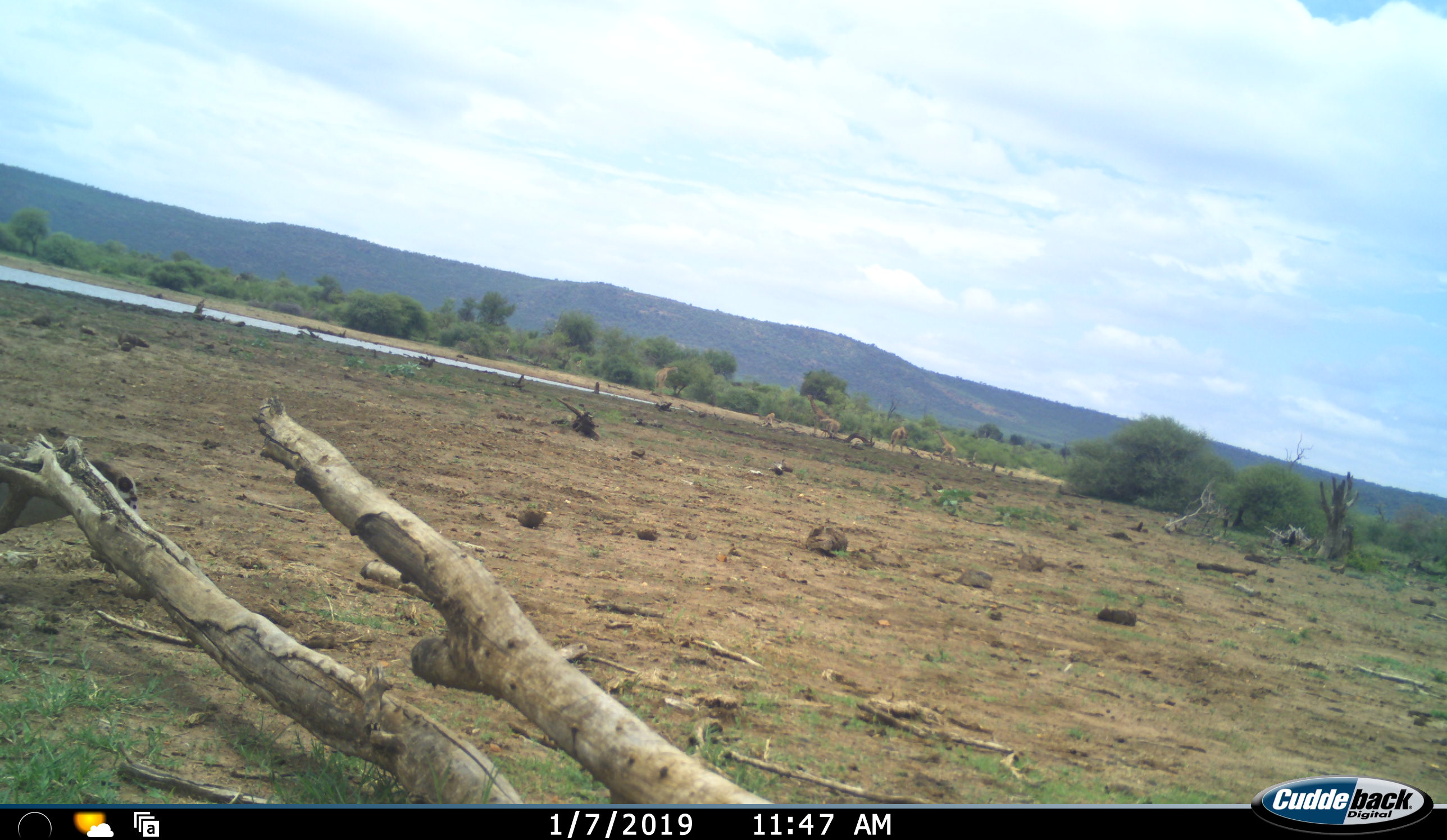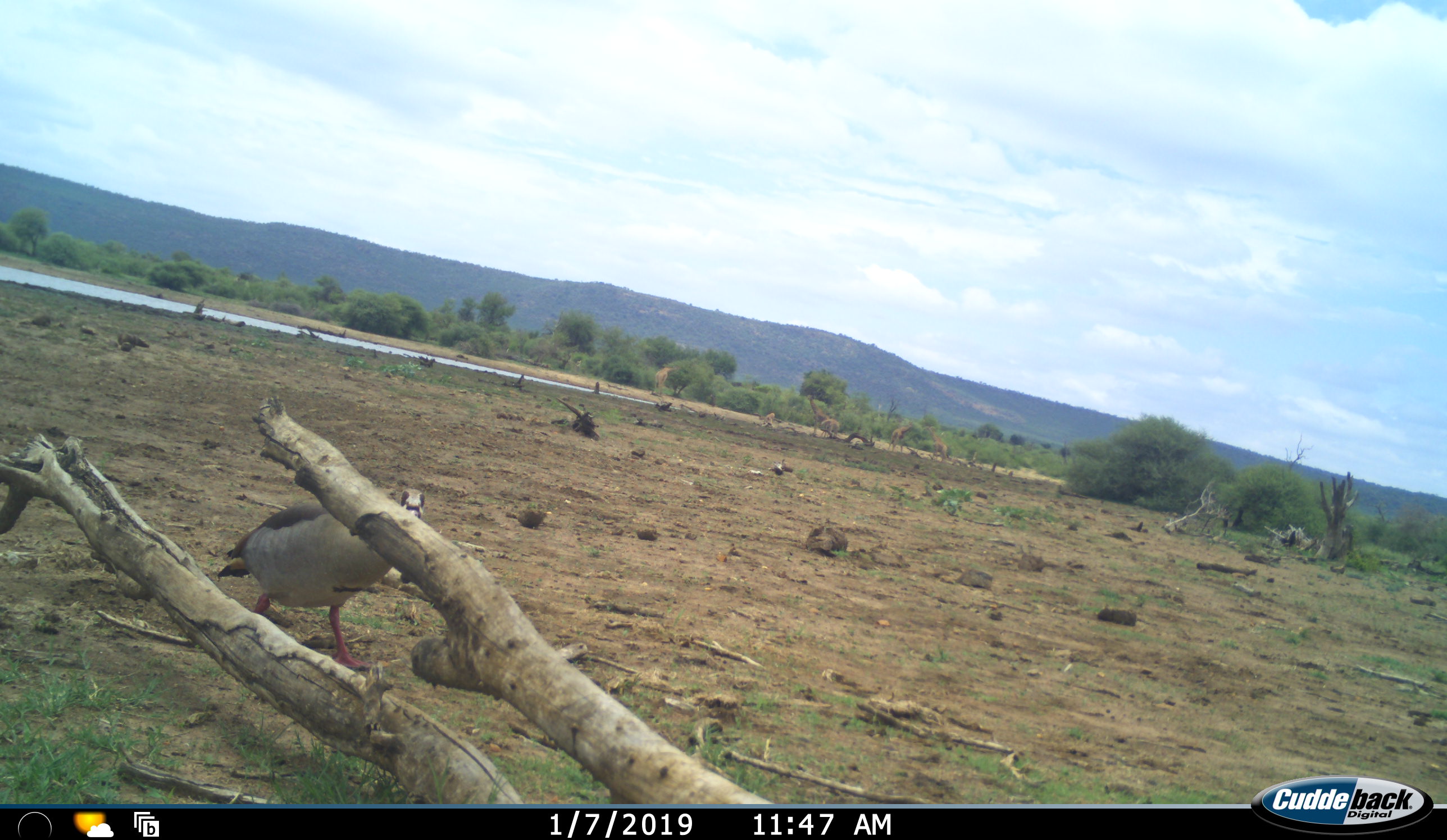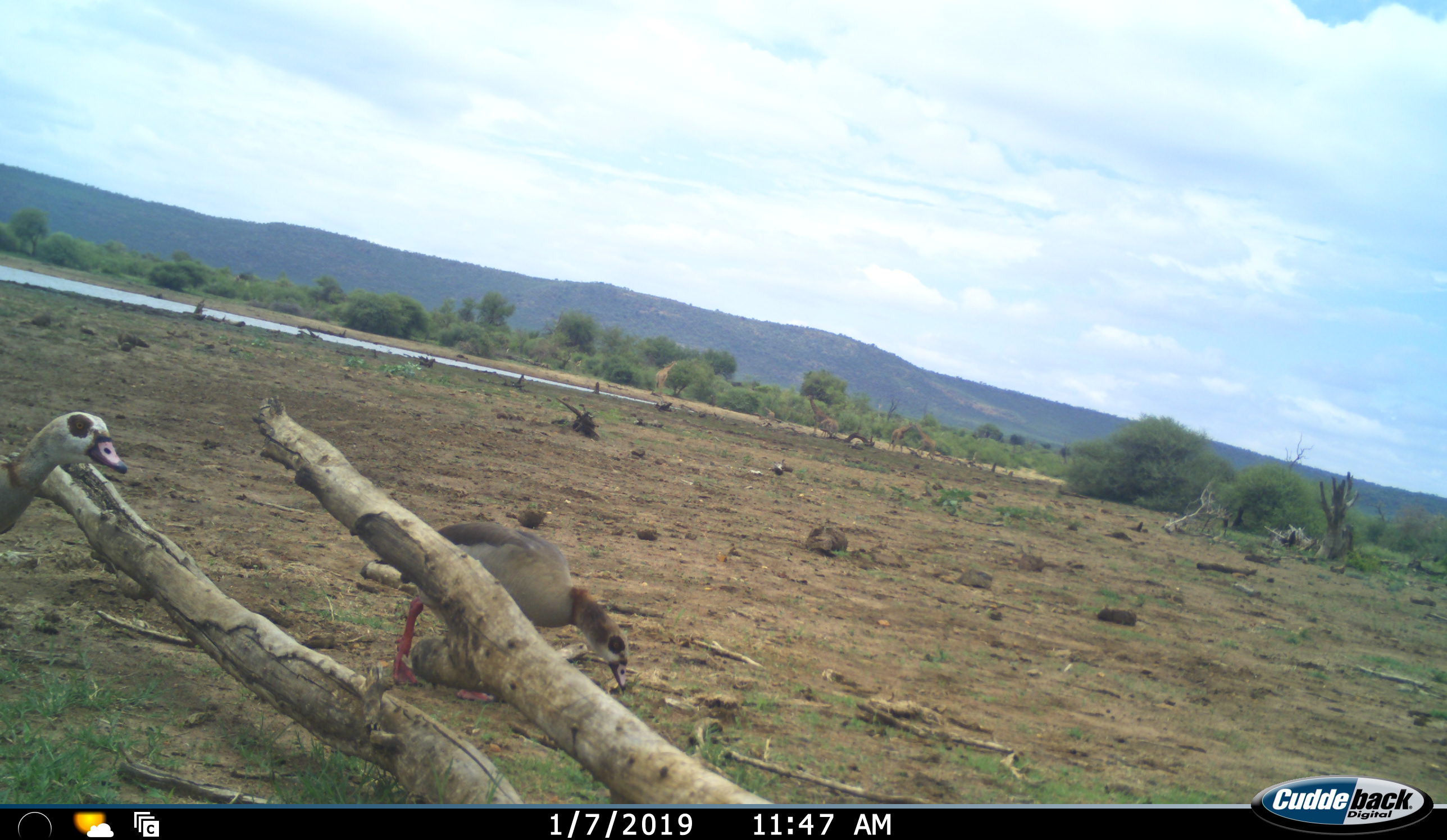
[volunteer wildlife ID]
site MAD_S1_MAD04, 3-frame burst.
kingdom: Animalia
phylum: Chordata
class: Aves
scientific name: Aves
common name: bird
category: birdother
Birdother (bird) (Aves), count 2. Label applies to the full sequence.